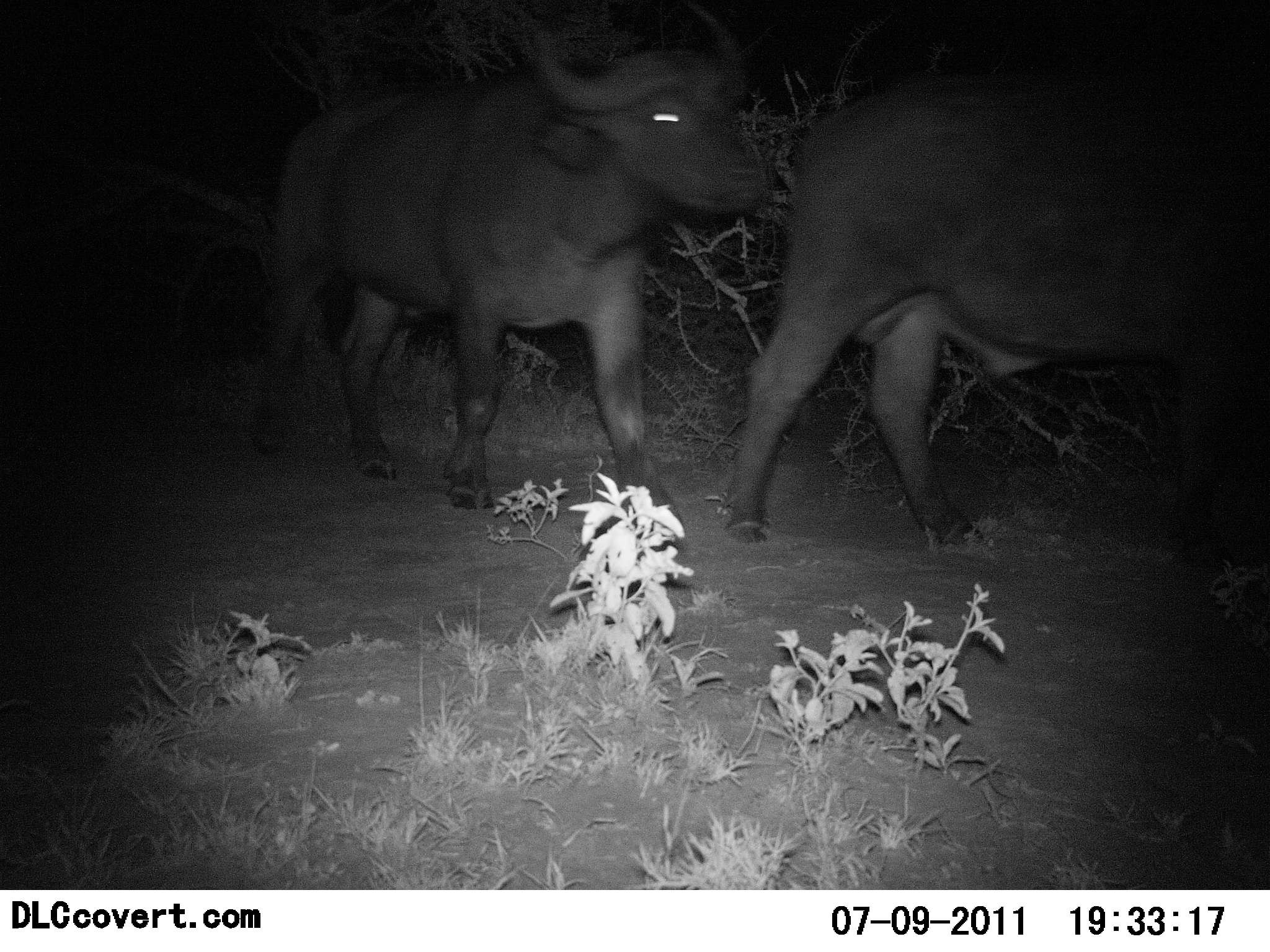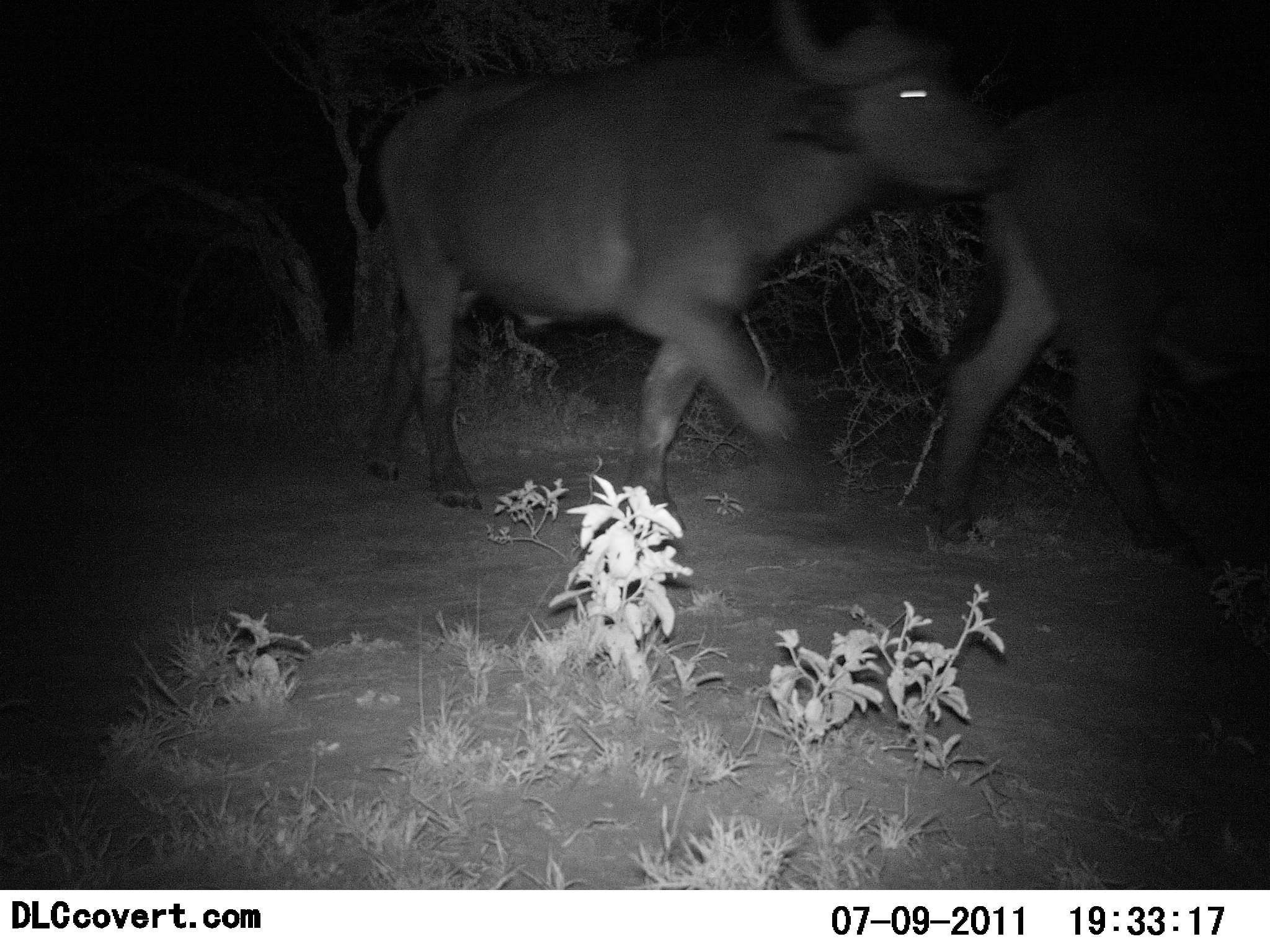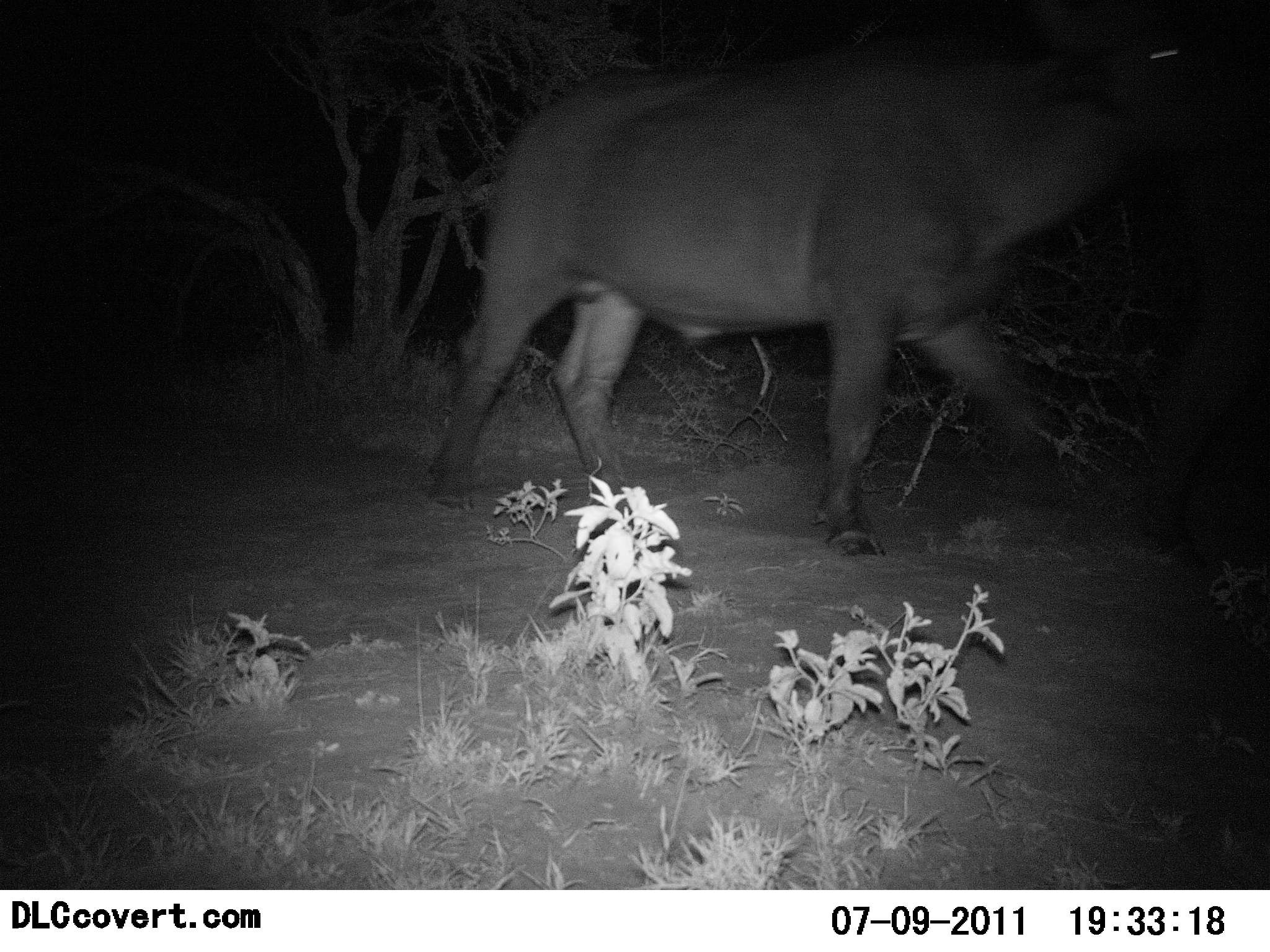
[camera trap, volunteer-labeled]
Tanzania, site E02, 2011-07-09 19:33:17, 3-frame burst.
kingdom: Animalia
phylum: Chordata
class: Mammalia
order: Artiodactyla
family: Bovidae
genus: Syncerus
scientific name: Syncerus caffer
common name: cape buffalo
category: buffalo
Buffalo (cape buffalo) (Syncerus caffer), count 2. Behavior (volunteer vote fractions): standing 15%, resting 0%, moving 100%, interacting 0%. Young present (vote fraction): 0%. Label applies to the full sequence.